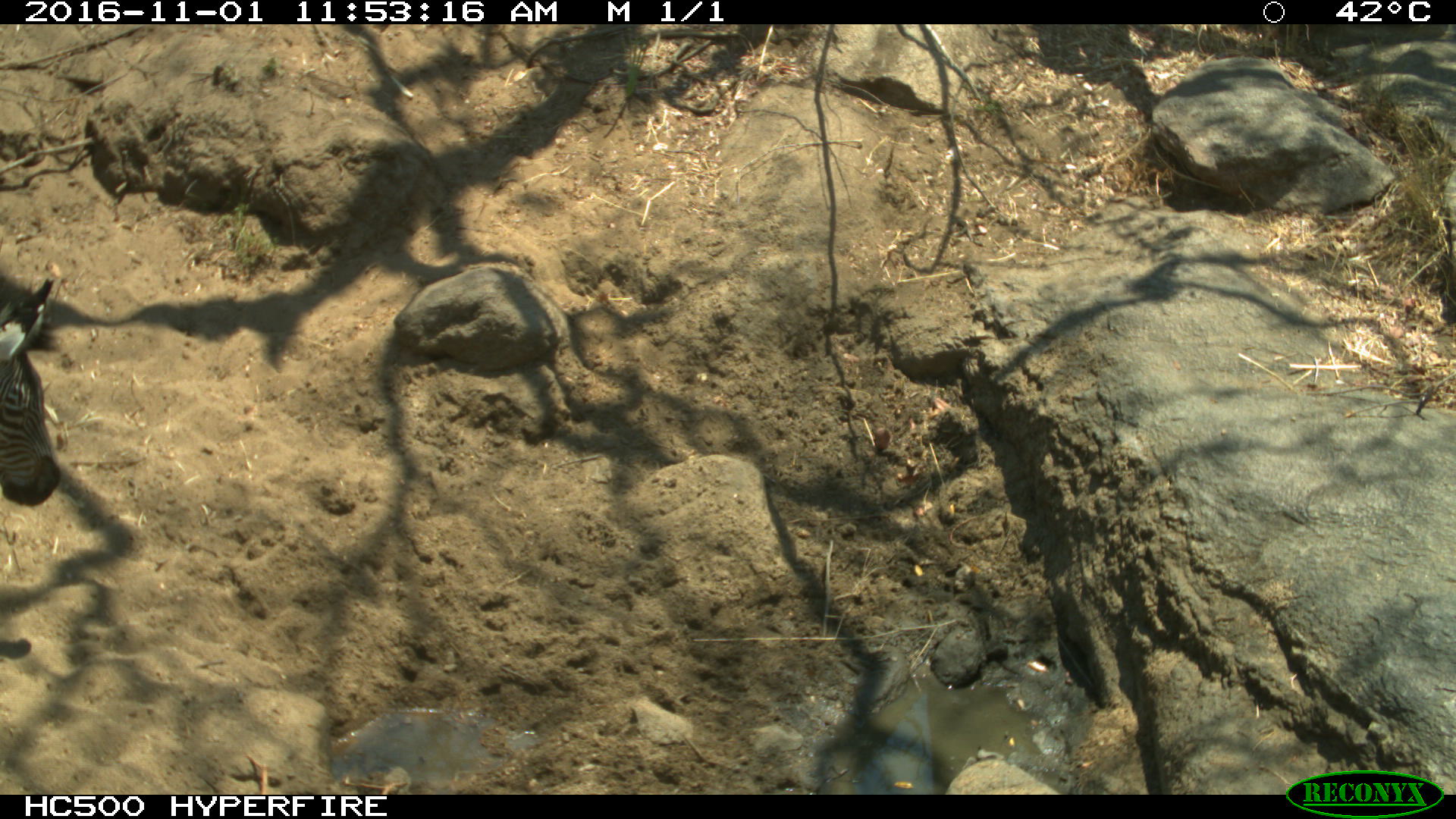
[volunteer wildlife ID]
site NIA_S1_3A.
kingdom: Animalia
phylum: Chordata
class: Mammalia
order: Perissodactyla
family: Equidae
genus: Equus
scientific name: Equus quagga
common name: plains zebra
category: zebraplains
Zebraplains (plains zebra) (Equus quagga), count 1. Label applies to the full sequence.